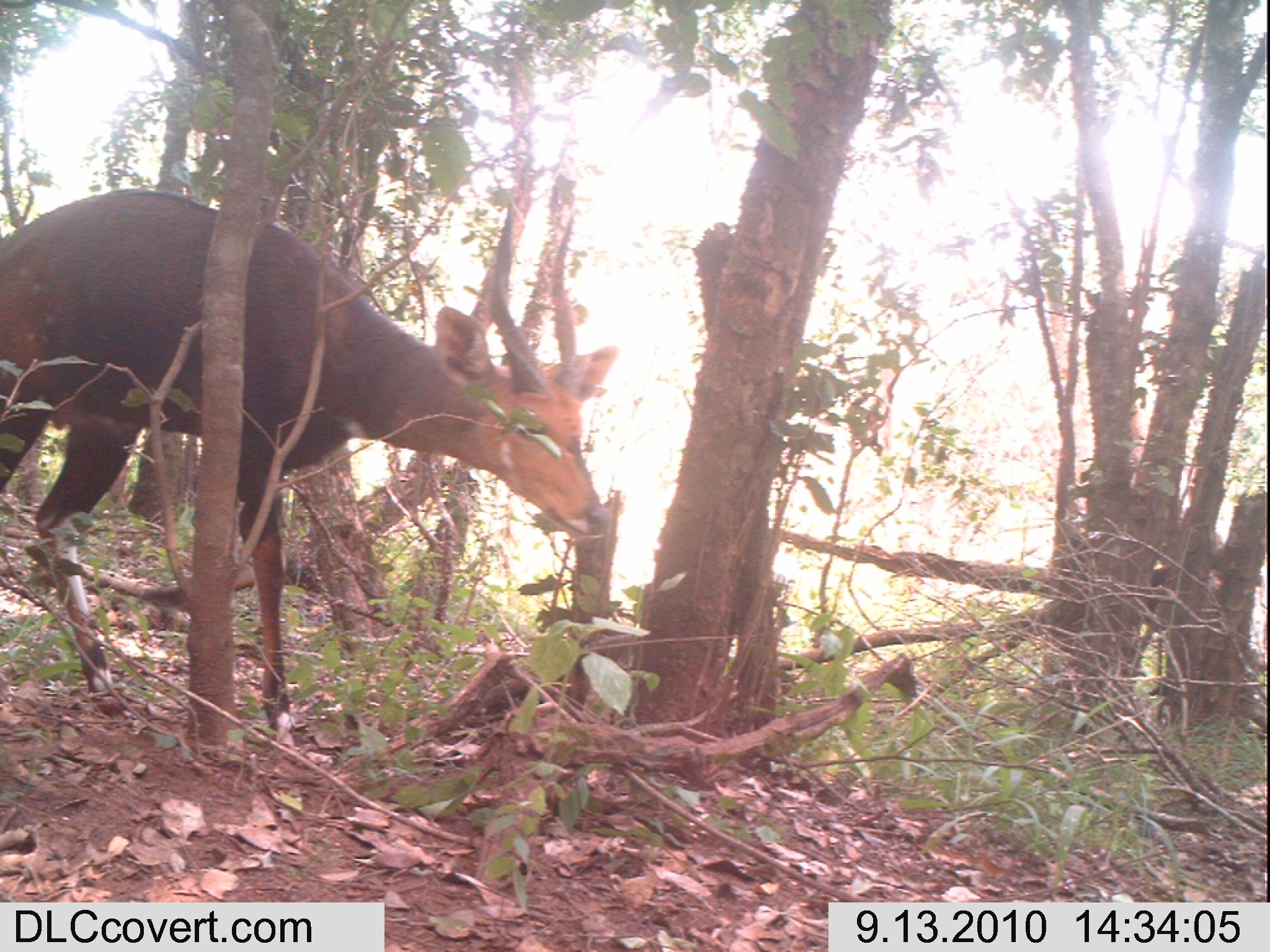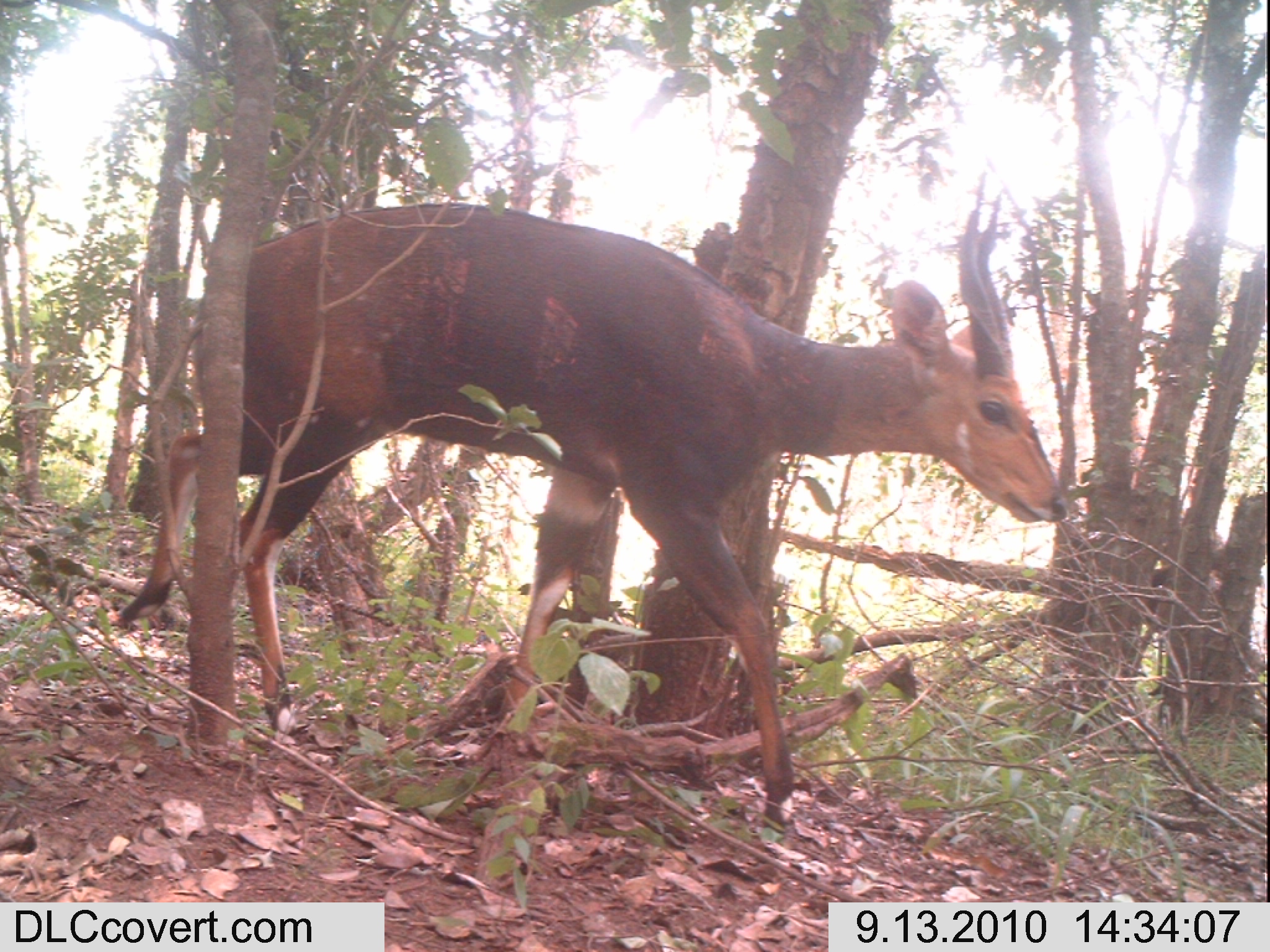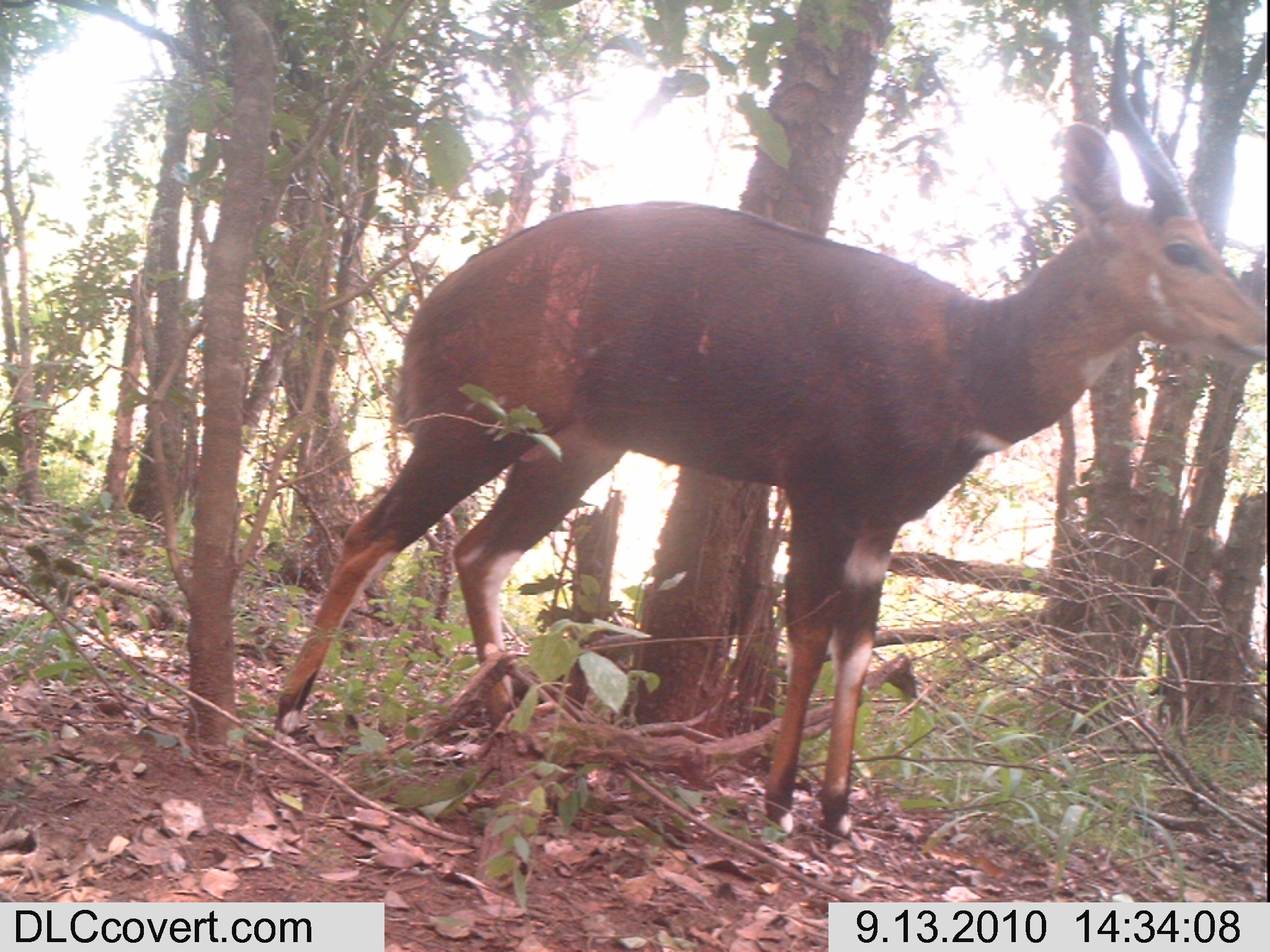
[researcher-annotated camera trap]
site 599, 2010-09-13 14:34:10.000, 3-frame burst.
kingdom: Animalia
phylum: Chordata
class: Mammalia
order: Artiodactyla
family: Bovidae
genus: Tragelaphus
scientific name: Tragelaphus scriptus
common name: bushbuck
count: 1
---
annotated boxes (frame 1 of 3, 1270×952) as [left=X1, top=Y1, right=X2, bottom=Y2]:
tragelaphus scriptus: [left=0, top=182, right=619, bottom=750]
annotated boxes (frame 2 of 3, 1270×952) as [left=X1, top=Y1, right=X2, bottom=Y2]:
tragelaphus scriptus: [left=112, top=168, right=1072, bottom=826]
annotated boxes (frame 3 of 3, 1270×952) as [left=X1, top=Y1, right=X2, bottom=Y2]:
tragelaphus scriptus: [left=273, top=10, right=1270, bottom=834]